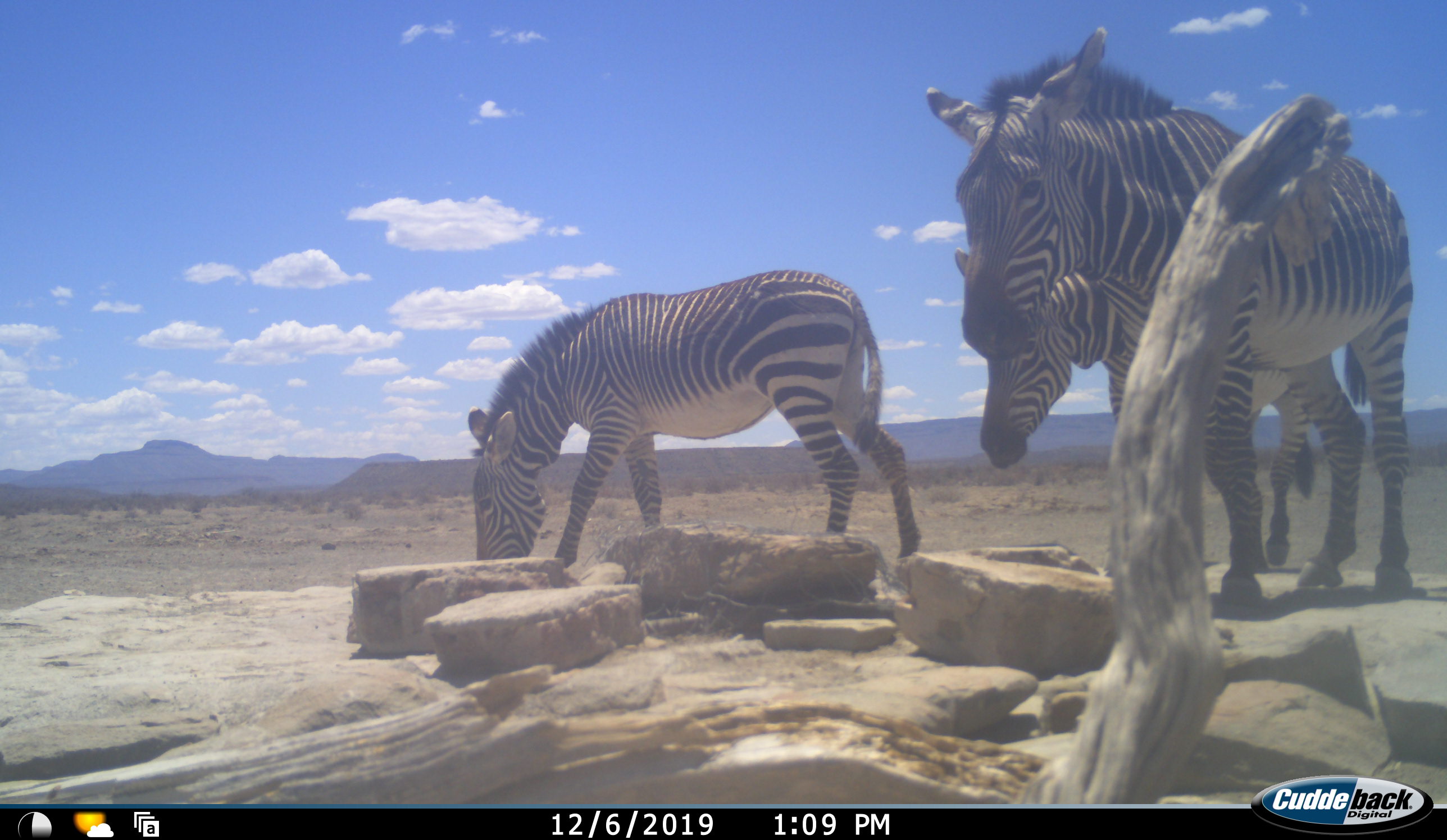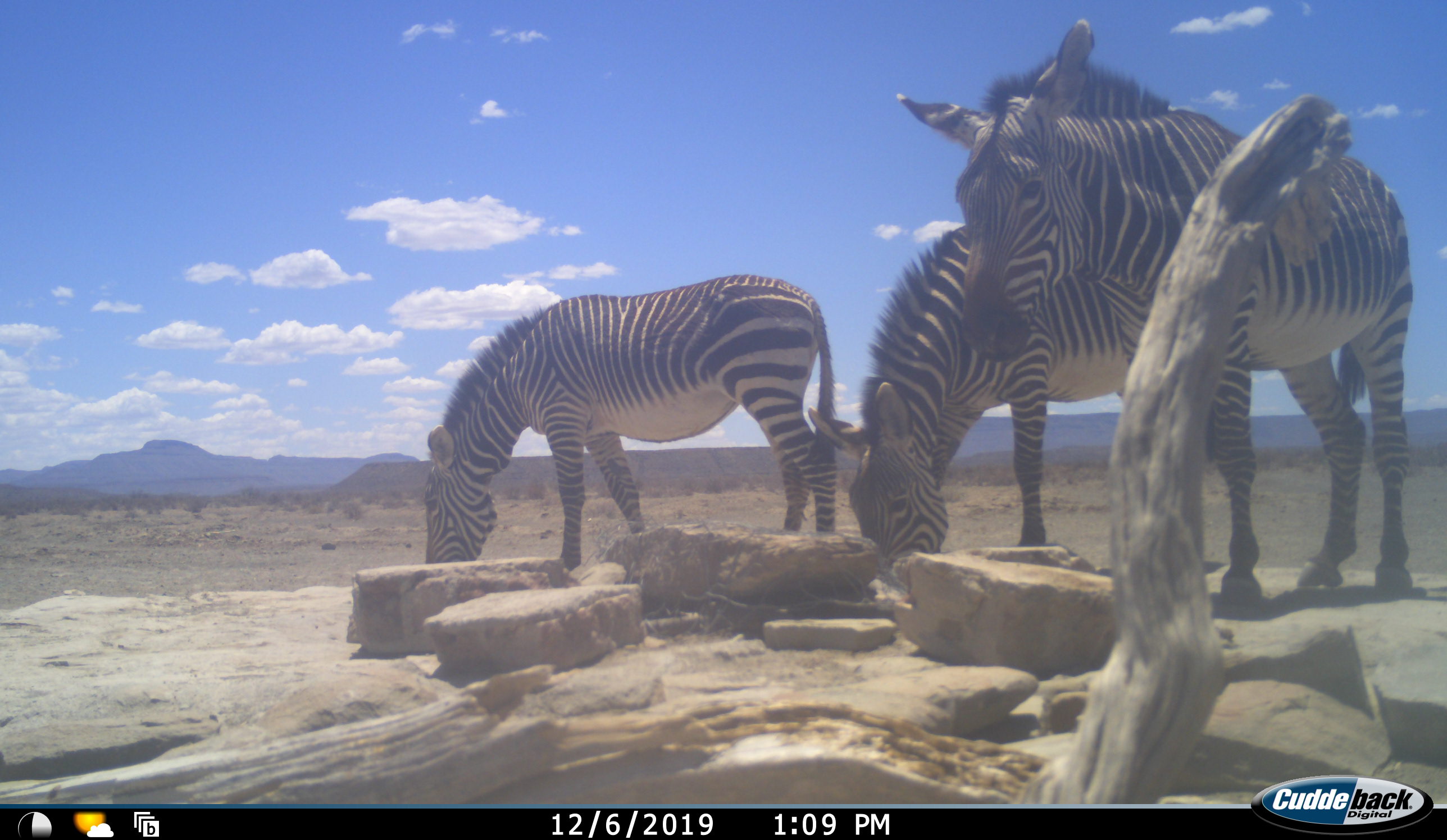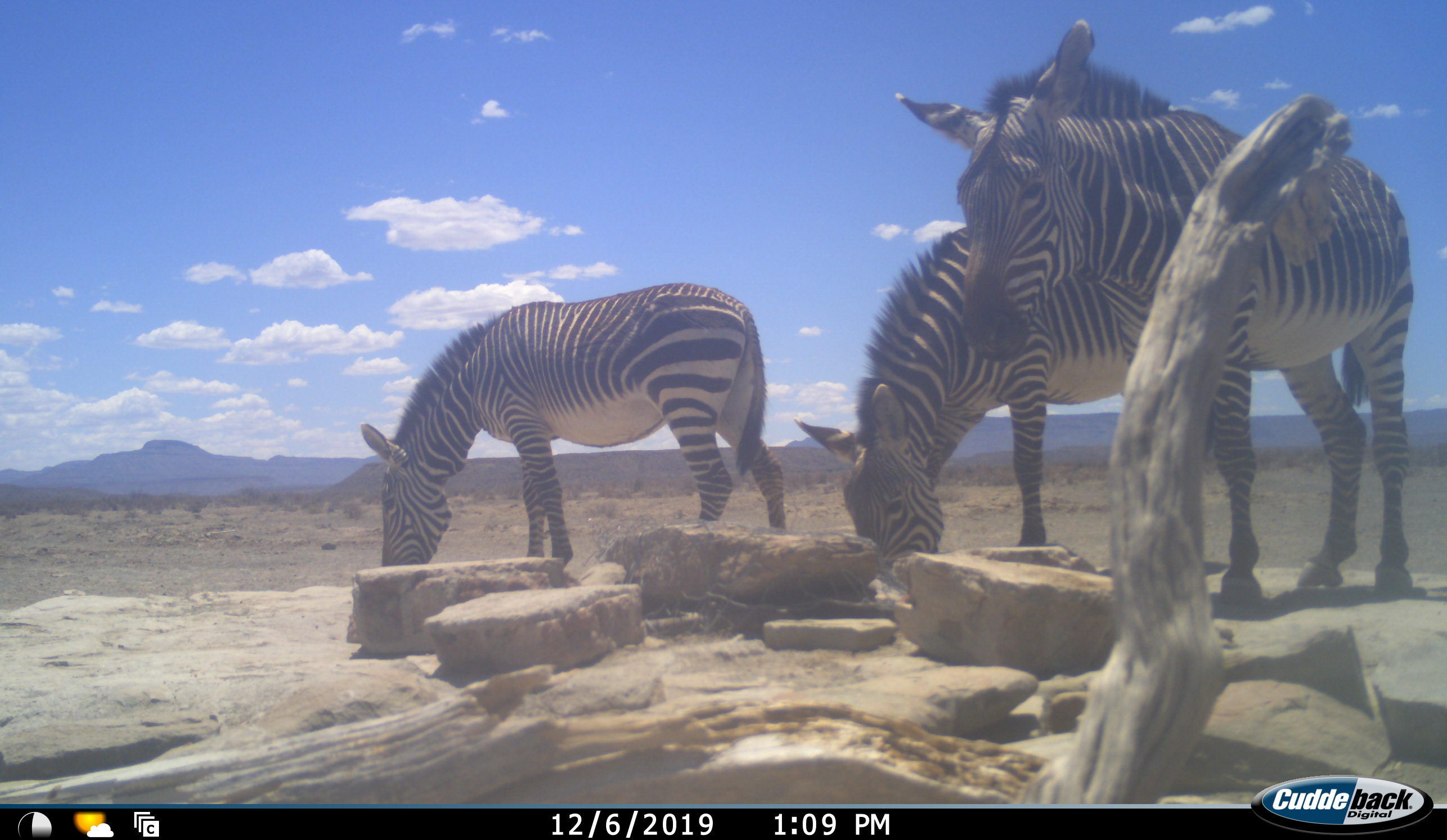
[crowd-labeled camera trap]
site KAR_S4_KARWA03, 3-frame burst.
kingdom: Animalia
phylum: Chordata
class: Mammalia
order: Perissodactyla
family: Equidae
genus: Equus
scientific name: Equus zebra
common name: mountain zebra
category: zebramountain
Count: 3.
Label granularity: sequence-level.